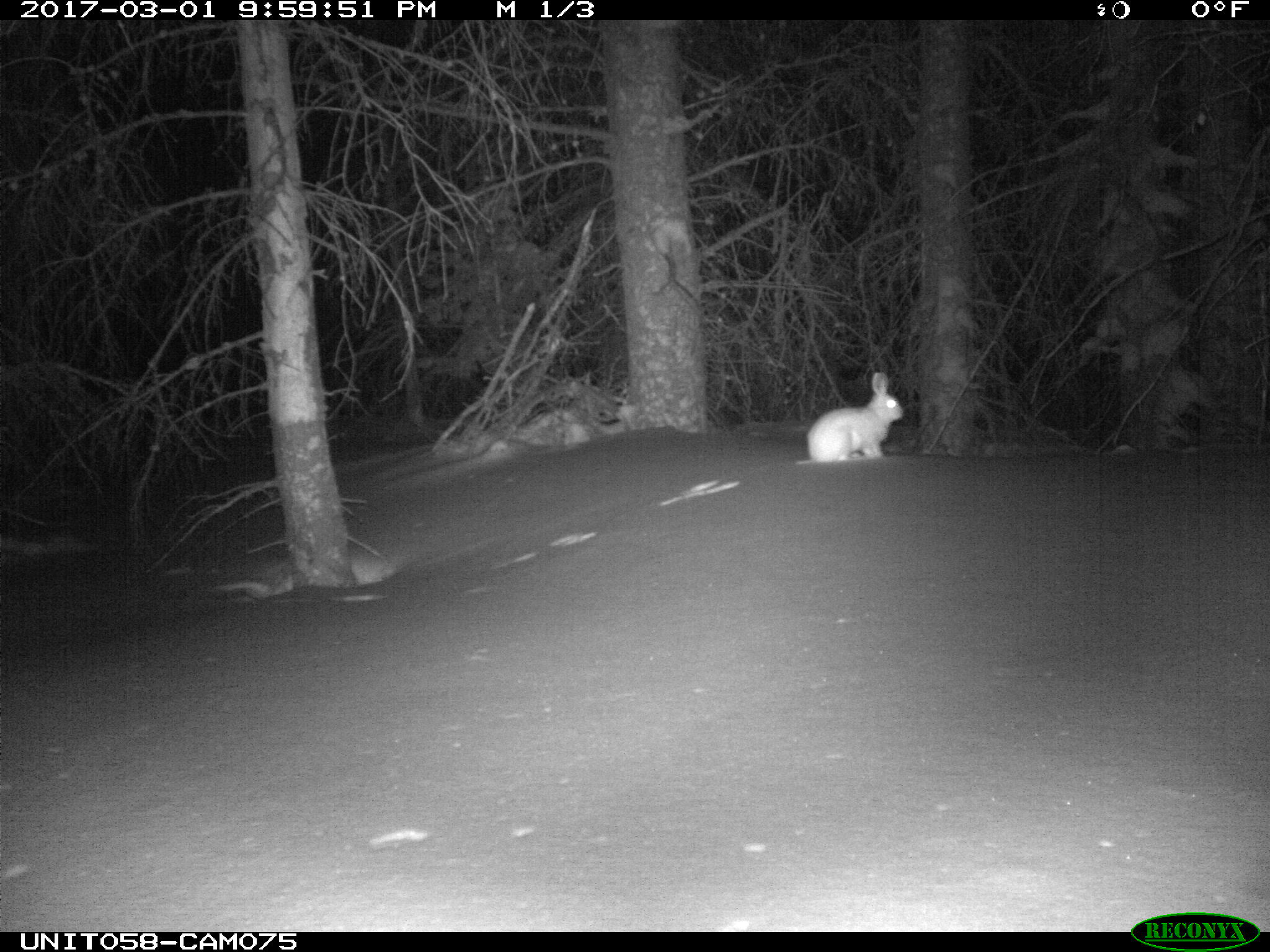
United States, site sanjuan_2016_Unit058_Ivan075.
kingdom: Animalia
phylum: Chordata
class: Mammalia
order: Lagomorpha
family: Leporidae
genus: Lepus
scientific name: Lepus americanus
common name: snowshoe hare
Lepus americanus (snowshoe hare).